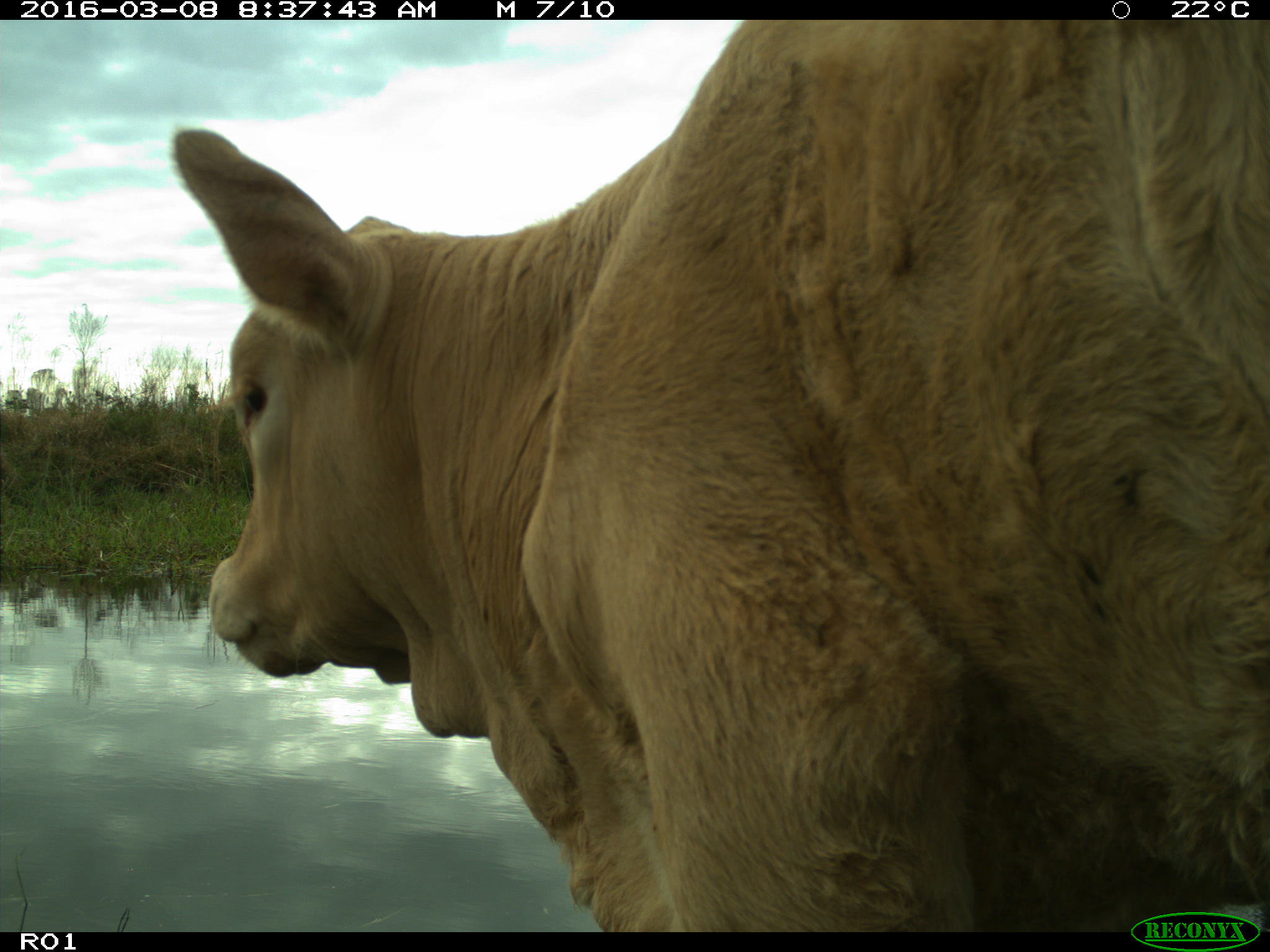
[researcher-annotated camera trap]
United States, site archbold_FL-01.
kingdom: Animalia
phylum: Chordata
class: Mammalia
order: Artiodactyla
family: Bovidae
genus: Bos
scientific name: Bos taurus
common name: domestic cow